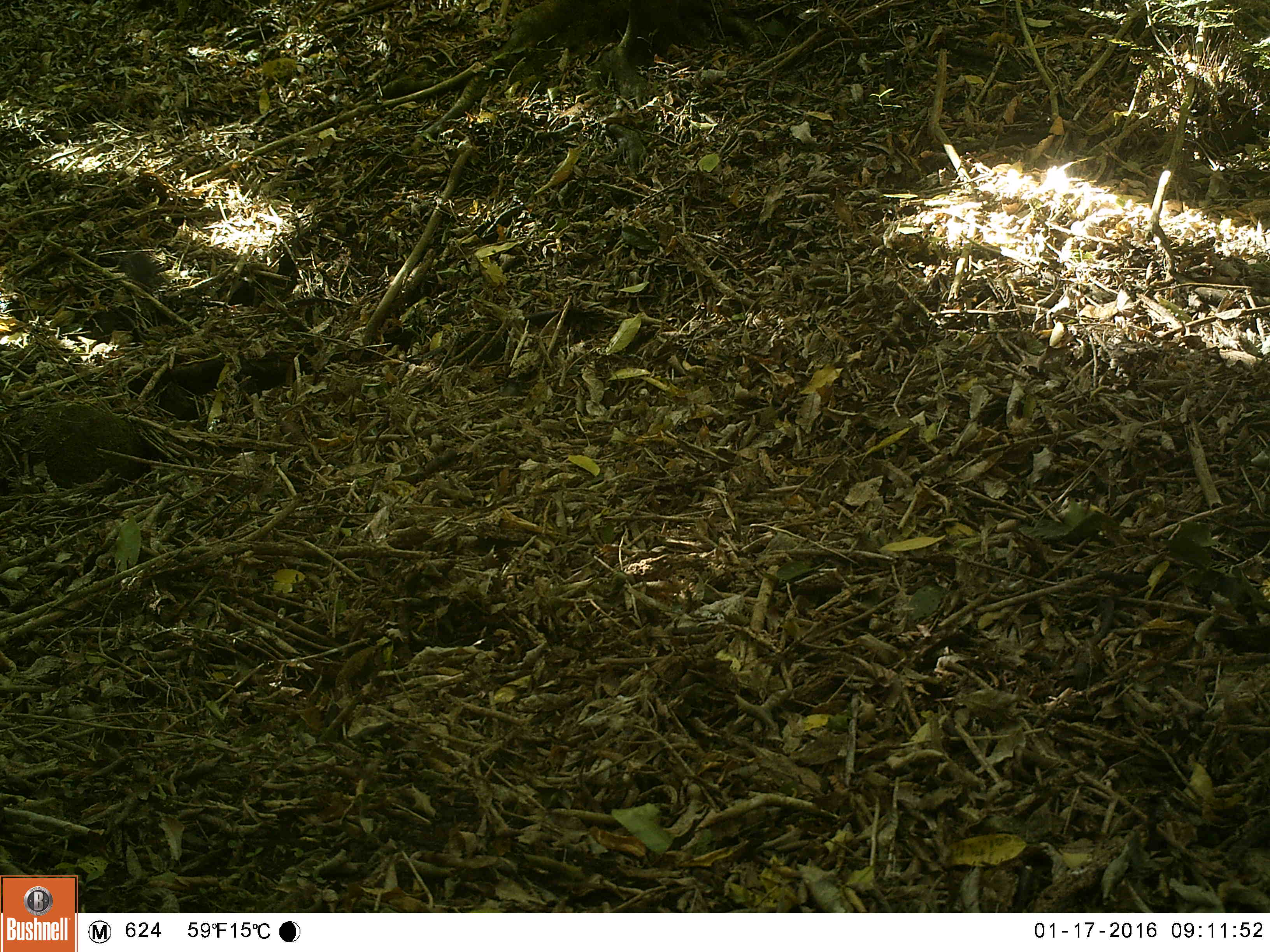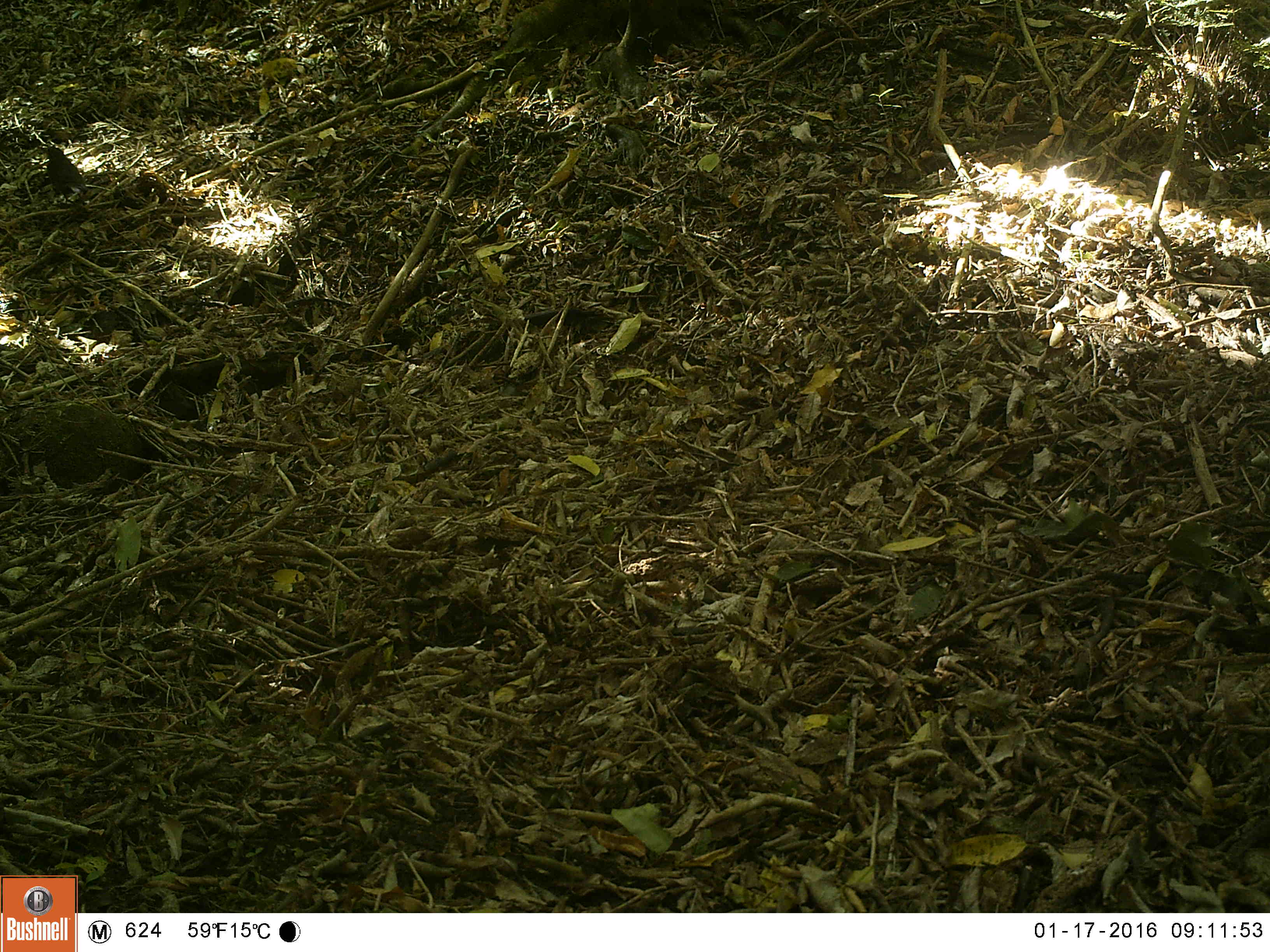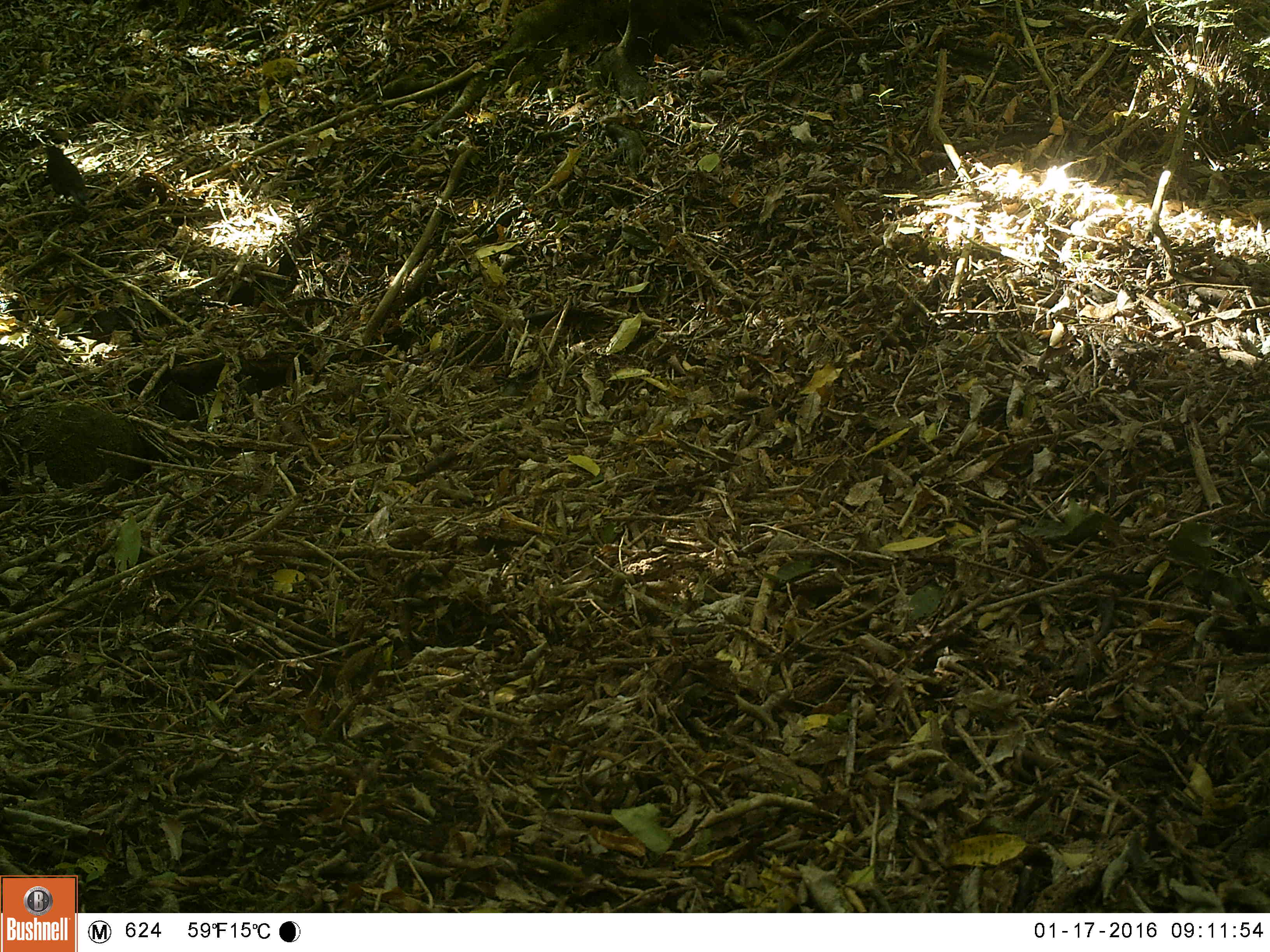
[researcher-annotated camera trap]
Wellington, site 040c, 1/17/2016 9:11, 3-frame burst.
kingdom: Animalia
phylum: Chordata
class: Aves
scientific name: Aves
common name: bird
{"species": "bird (Aves)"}